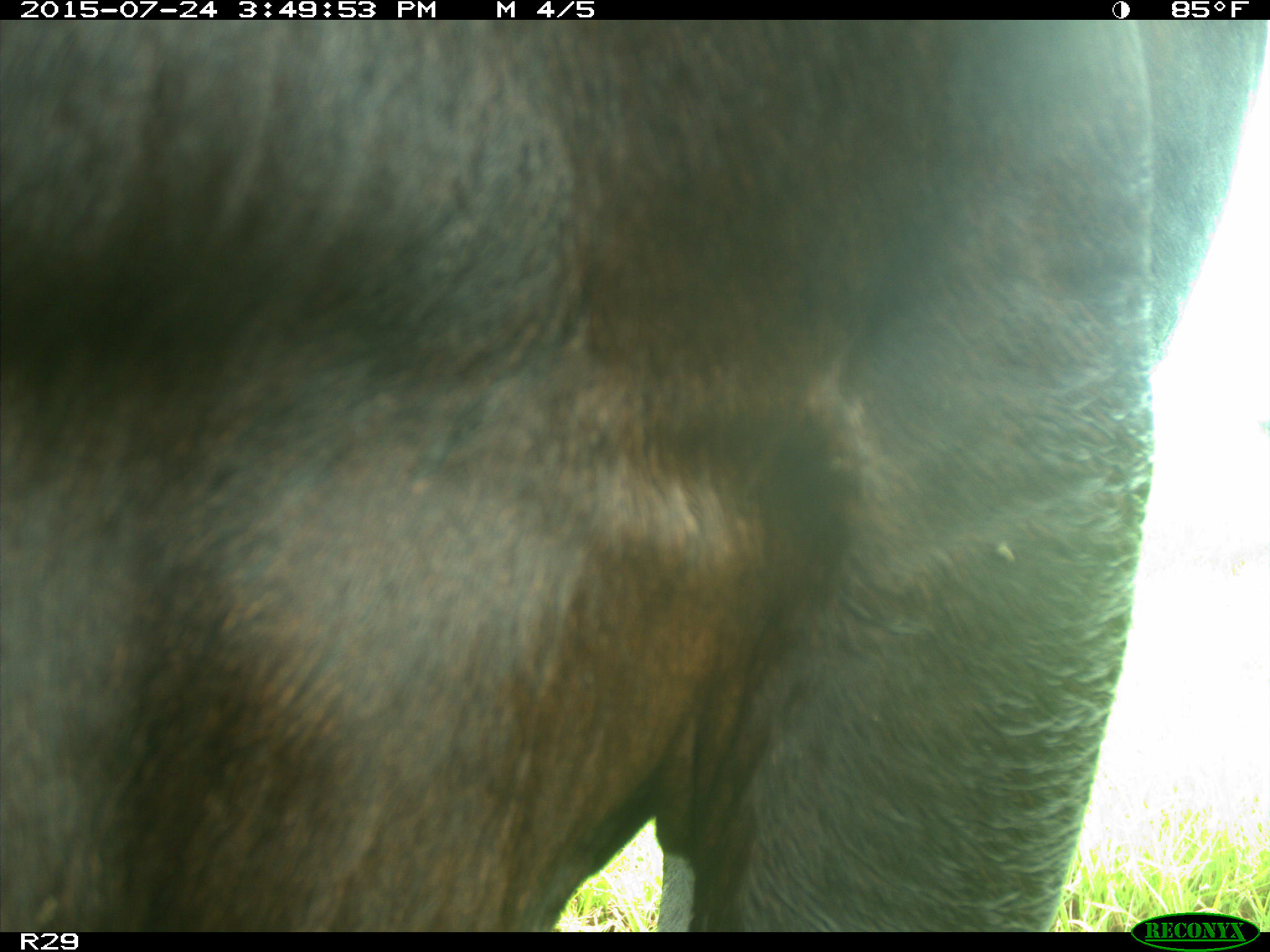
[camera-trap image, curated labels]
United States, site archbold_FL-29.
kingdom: Animalia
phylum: Chordata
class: Mammalia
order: Artiodactyla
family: Bovidae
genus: Bos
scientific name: Bos taurus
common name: domestic cow